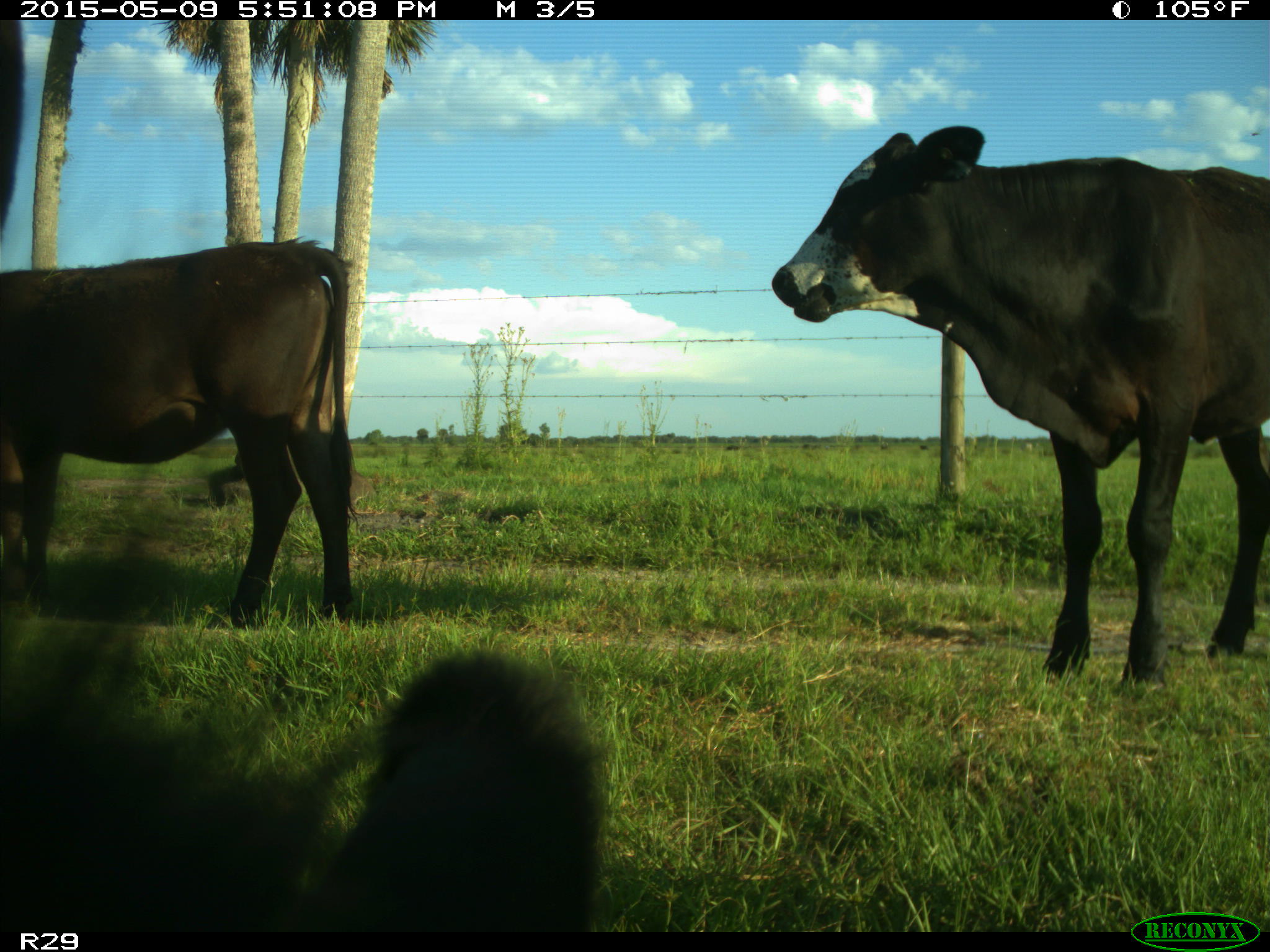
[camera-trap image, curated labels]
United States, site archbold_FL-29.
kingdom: Animalia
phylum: Chordata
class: Mammalia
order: Artiodactyla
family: Bovidae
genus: Bos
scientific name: Bos taurus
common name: domestic cow